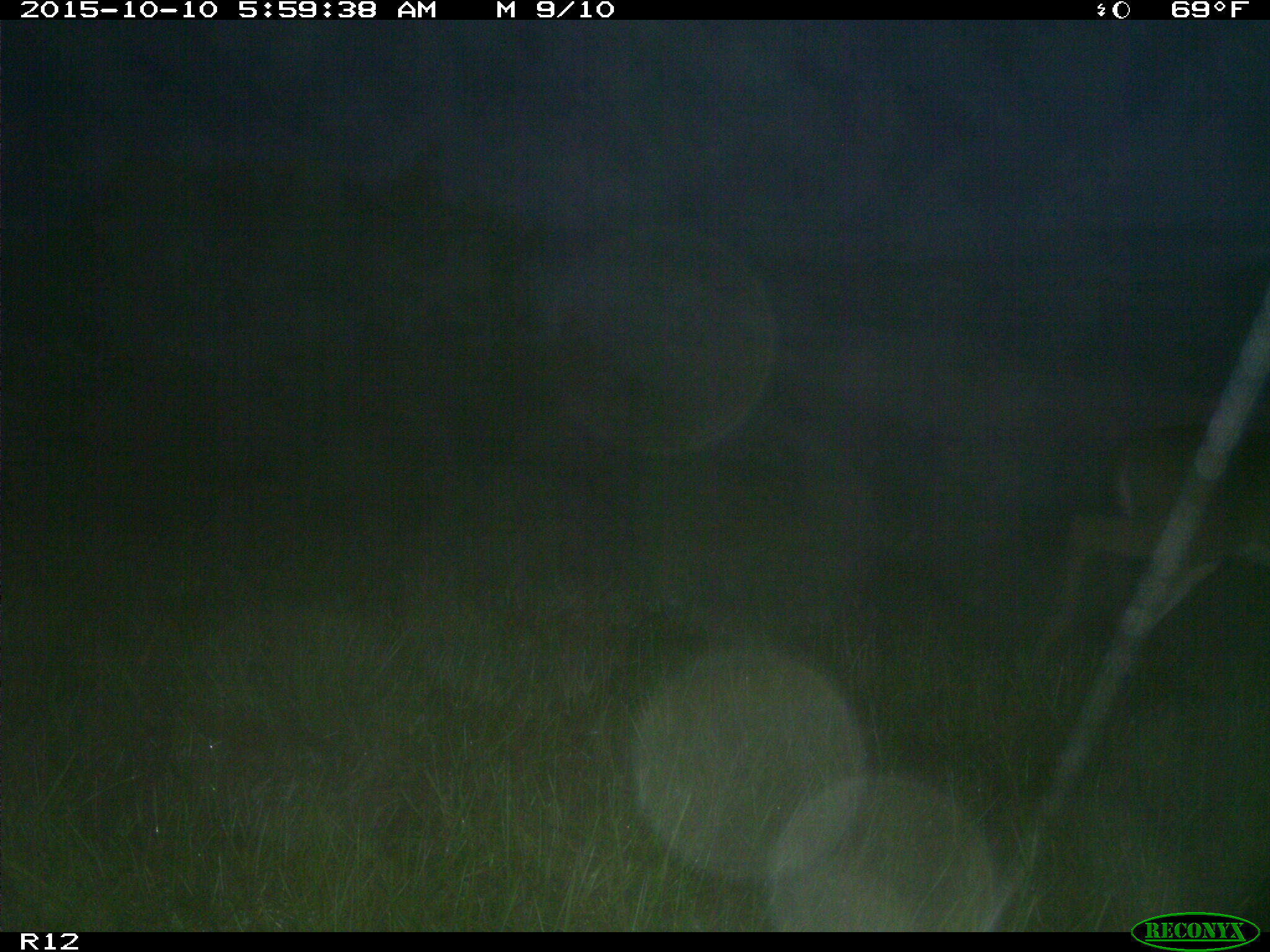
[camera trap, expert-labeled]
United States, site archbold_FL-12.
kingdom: Animalia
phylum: Chordata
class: Mammalia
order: Artiodactyla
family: Cervidae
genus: Odocoileus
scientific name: Odocoileus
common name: deer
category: unidentified deer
Unidentified deer (deer) (Odocoileus).